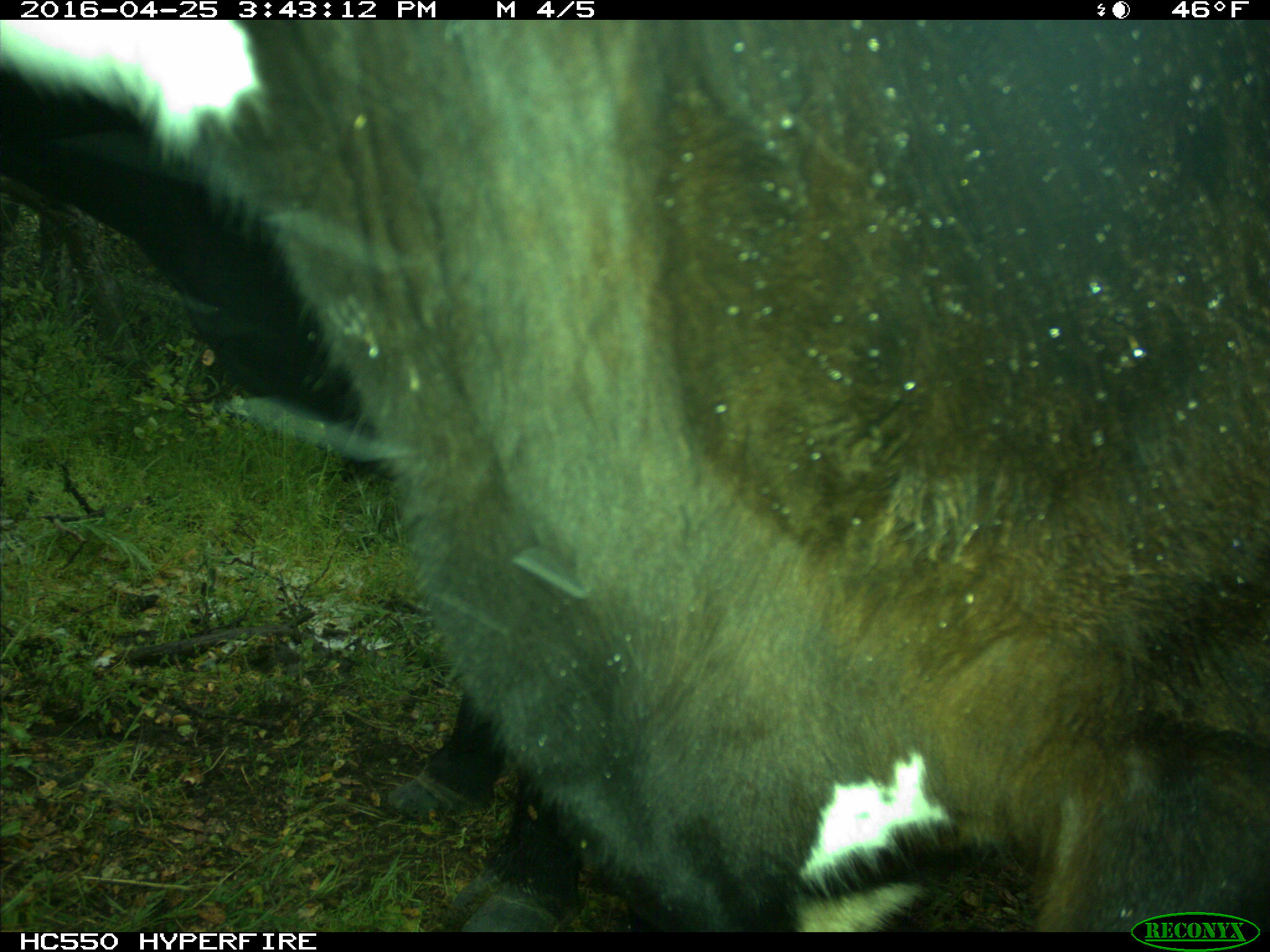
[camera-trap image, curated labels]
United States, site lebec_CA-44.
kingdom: Animalia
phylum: Chordata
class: Mammalia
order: Artiodactyla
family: Bovidae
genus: Bos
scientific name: Bos taurus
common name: domestic cow